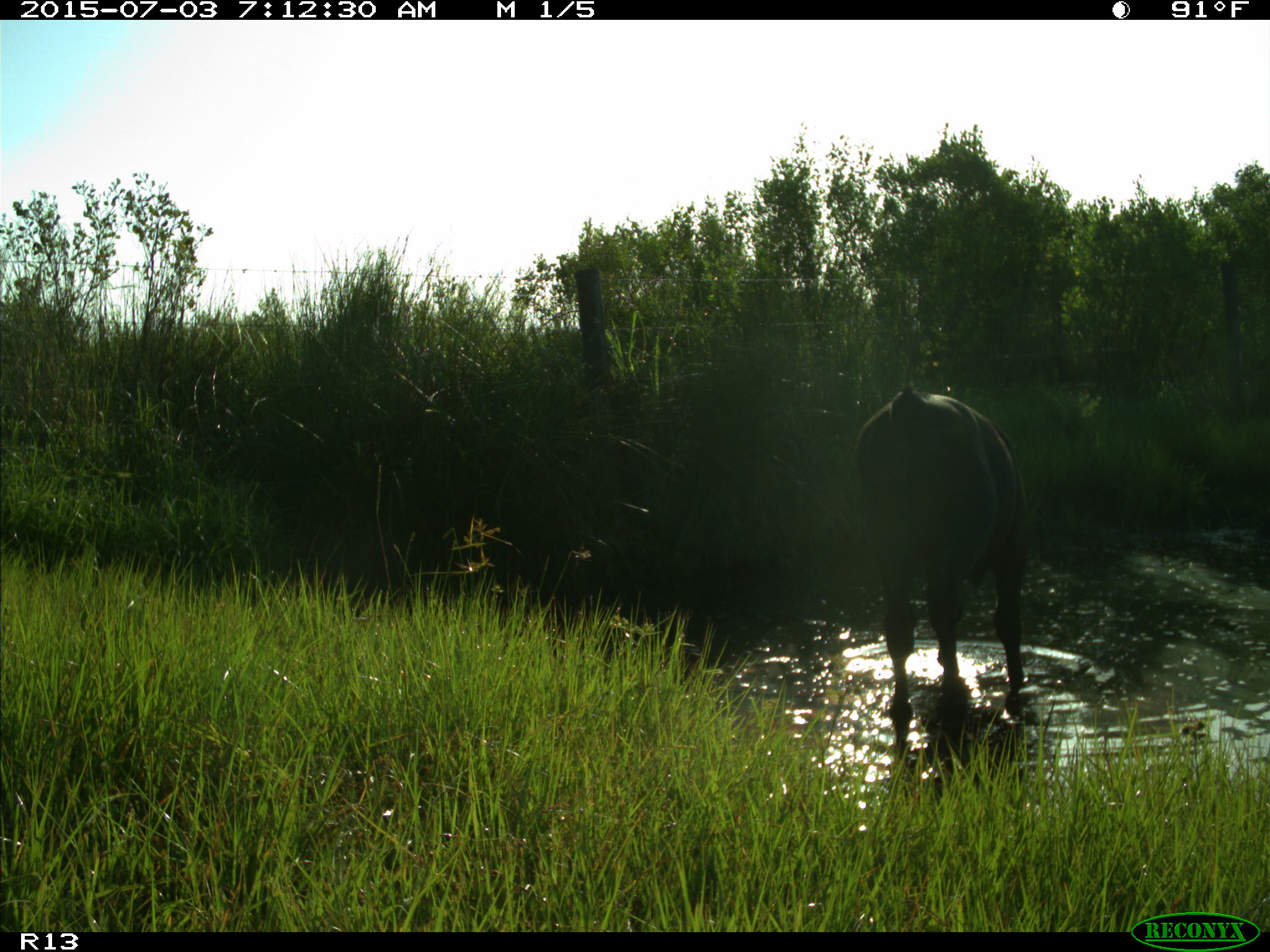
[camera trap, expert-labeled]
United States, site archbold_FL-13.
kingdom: Animalia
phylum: Chordata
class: Mammalia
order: Artiodactyla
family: Bovidae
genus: Bos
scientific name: Bos taurus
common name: domestic cow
Bos taurus (domestic cow).